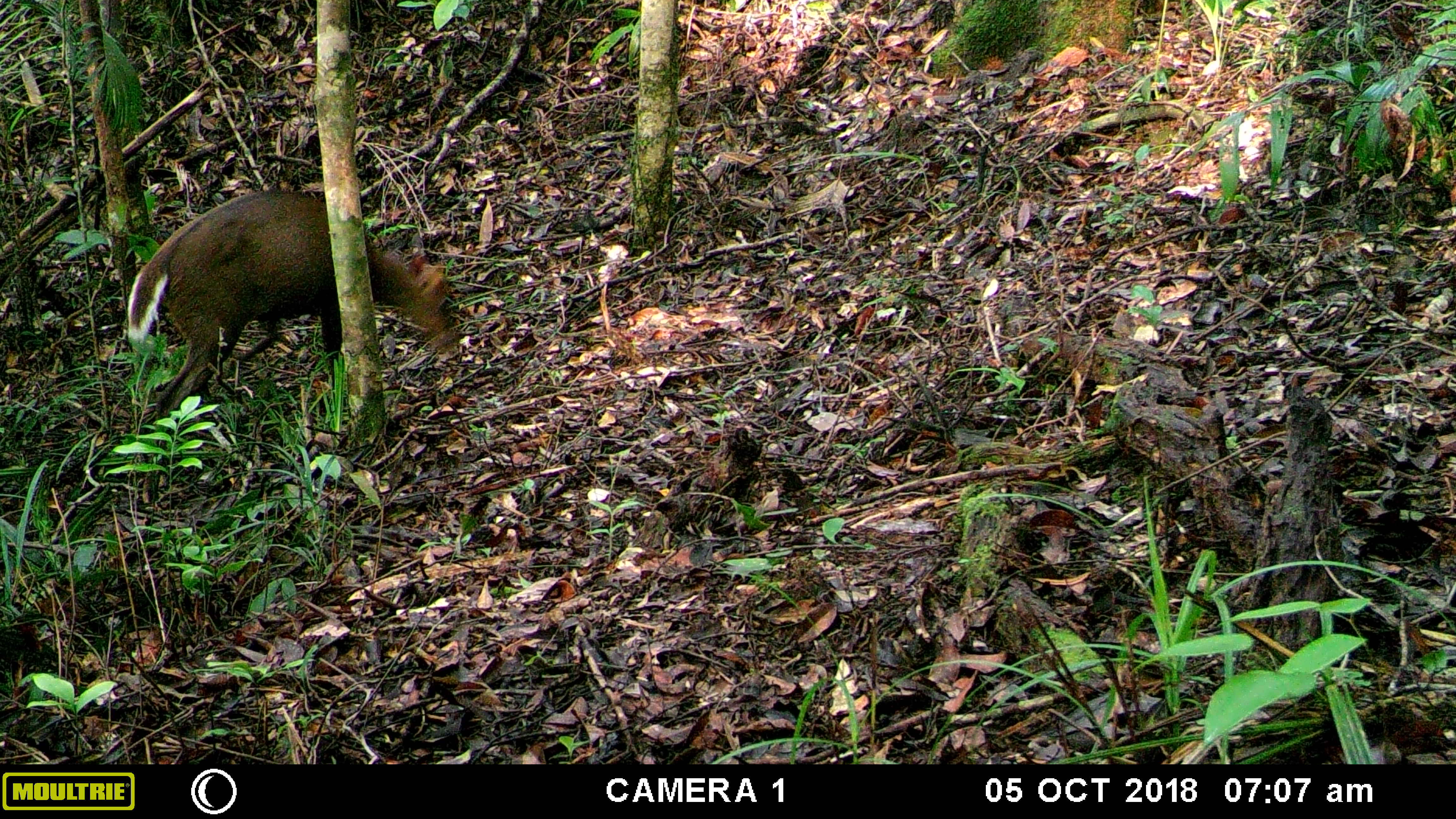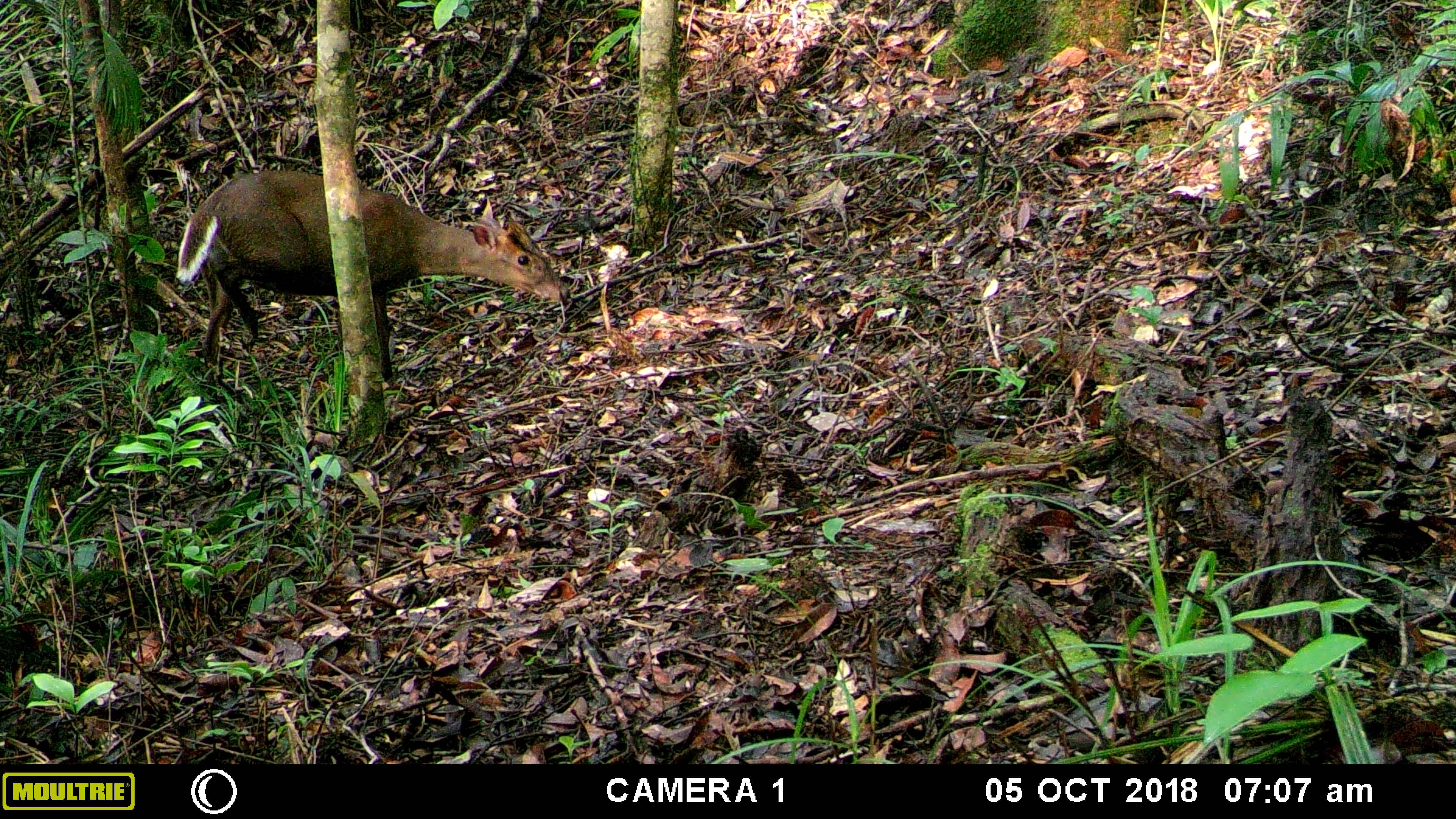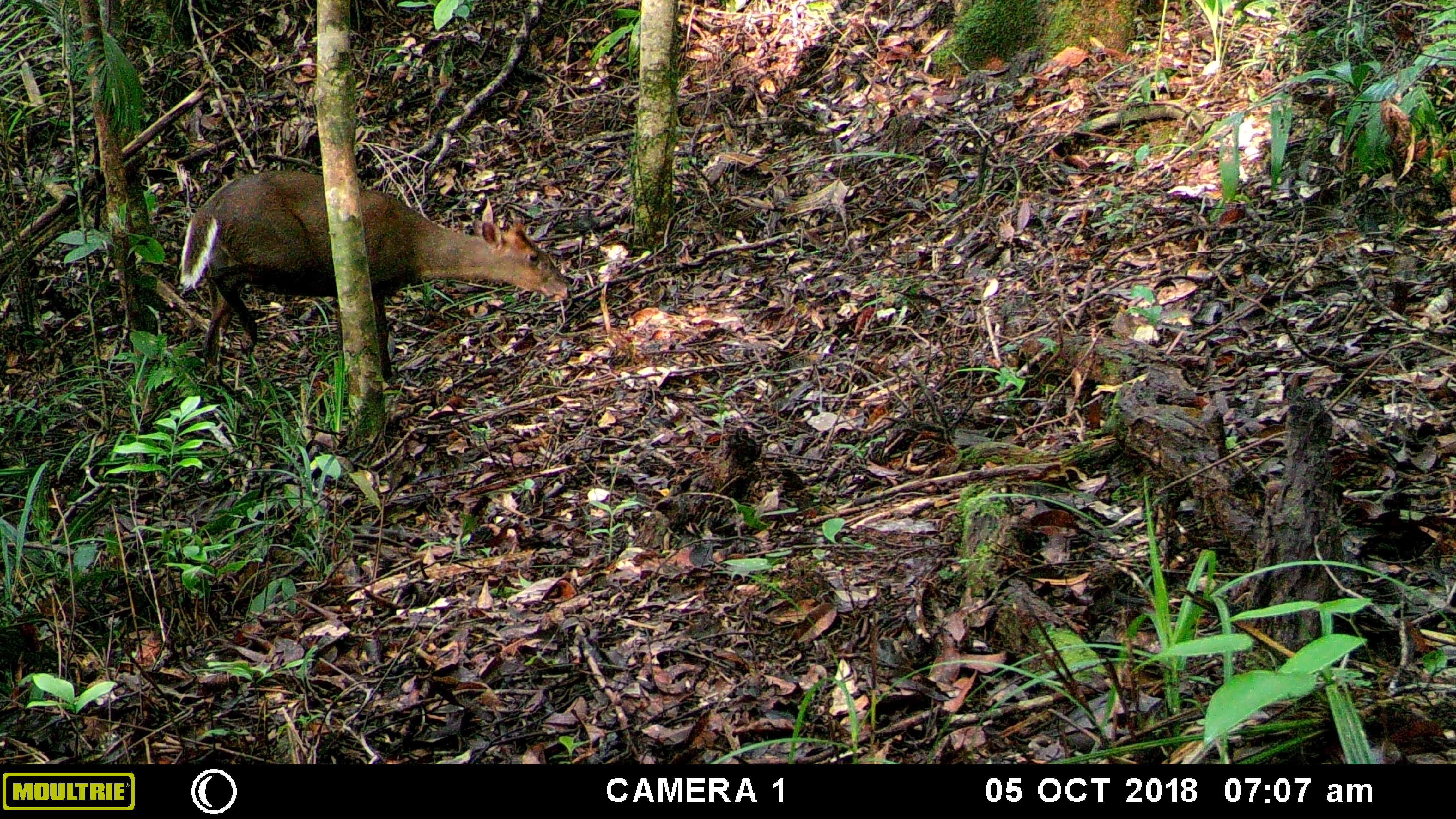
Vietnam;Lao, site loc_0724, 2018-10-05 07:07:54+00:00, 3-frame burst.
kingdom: Animalia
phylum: Chordata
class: Mammalia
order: Artiodactyla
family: Cervidae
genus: Muntiacus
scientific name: Muntiacus rooseveltorum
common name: roosevelt's muntjac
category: roosevelts muntjac group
Roosevelts muntjac group (roosevelt's muntjac) (Muntiacus rooseveltorum). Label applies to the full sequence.